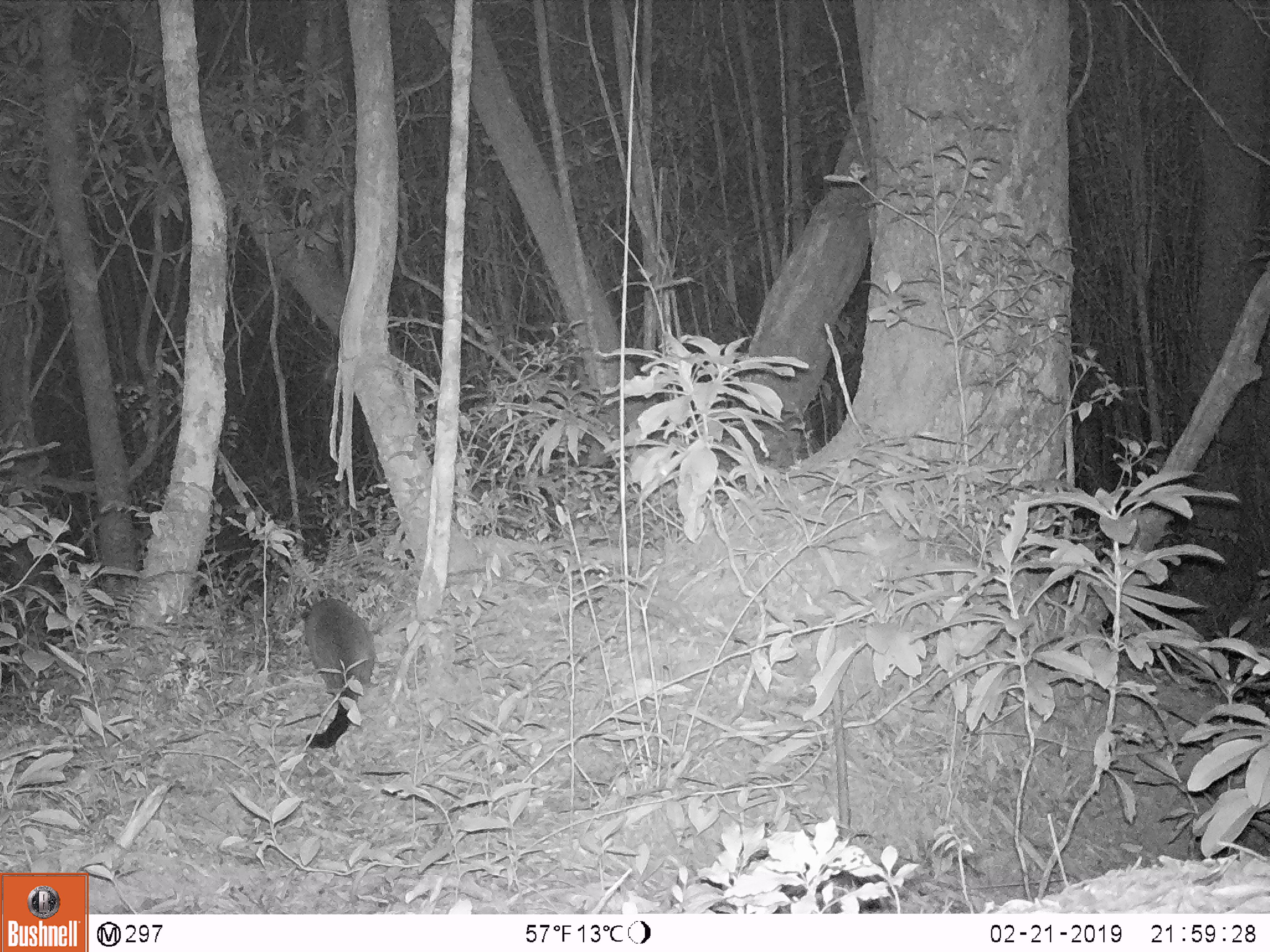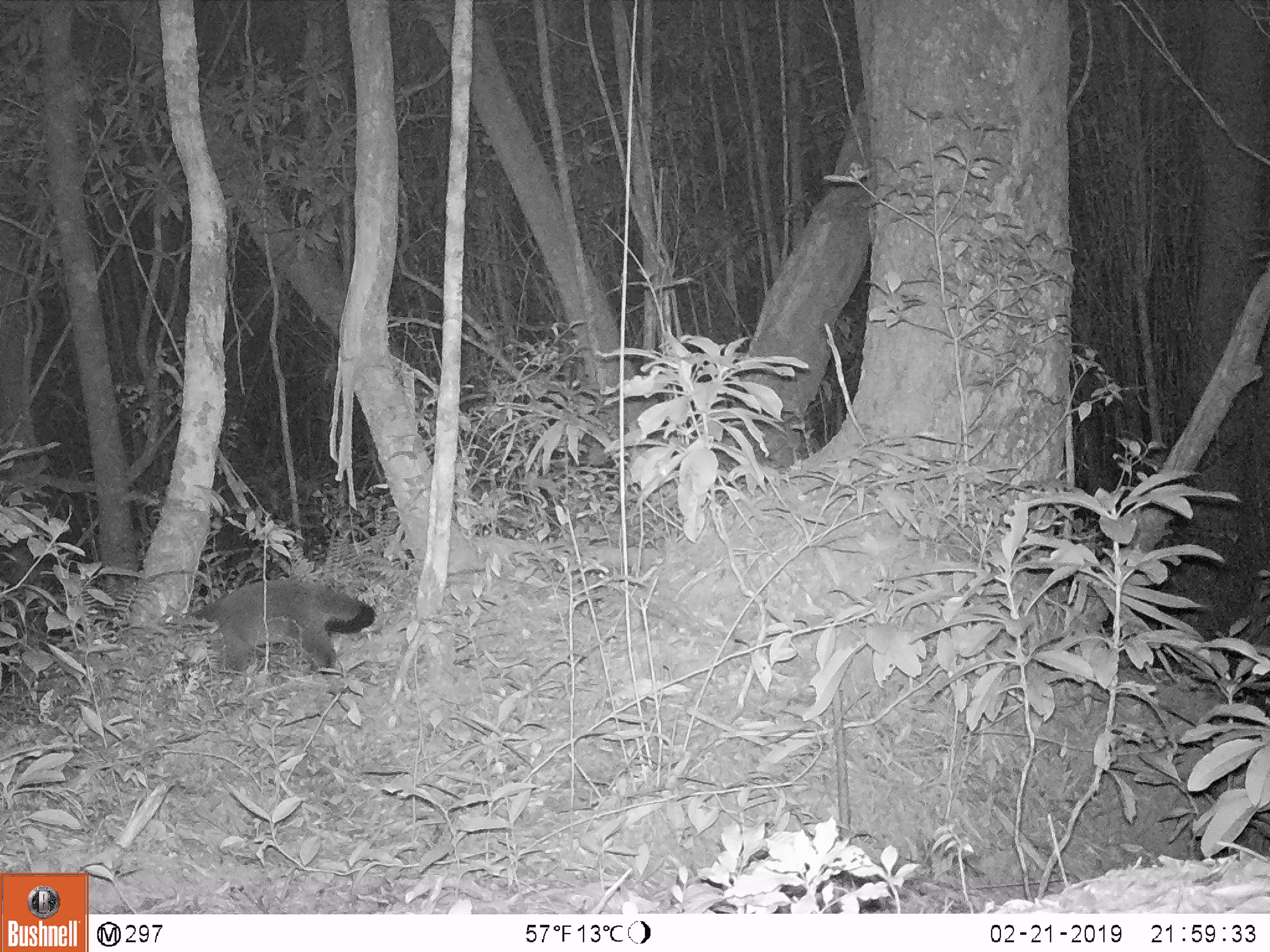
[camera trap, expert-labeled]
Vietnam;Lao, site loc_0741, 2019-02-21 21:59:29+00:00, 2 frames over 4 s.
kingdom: Animalia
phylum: Chordata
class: Mammalia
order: Carnivora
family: Viverridae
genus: Paguma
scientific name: Paguma larvata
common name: masked palm civet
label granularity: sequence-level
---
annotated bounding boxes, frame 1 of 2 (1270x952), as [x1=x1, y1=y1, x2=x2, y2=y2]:
masked palm civet: [x1=299, y1=598, x2=375, y2=748]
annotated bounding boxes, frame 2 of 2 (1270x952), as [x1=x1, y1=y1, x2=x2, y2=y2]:
masked palm civet: [x1=165, y1=583, x2=376, y2=676]